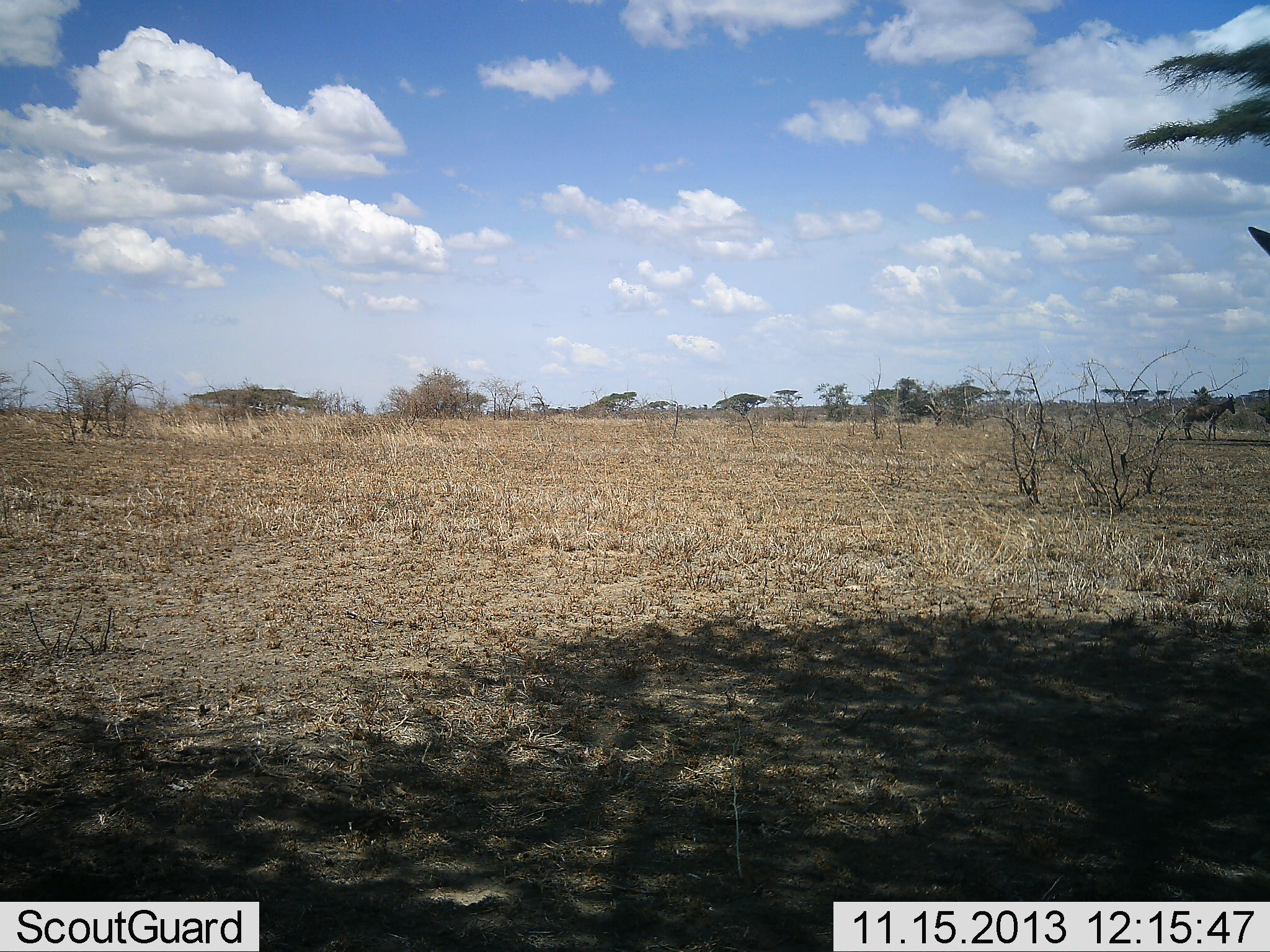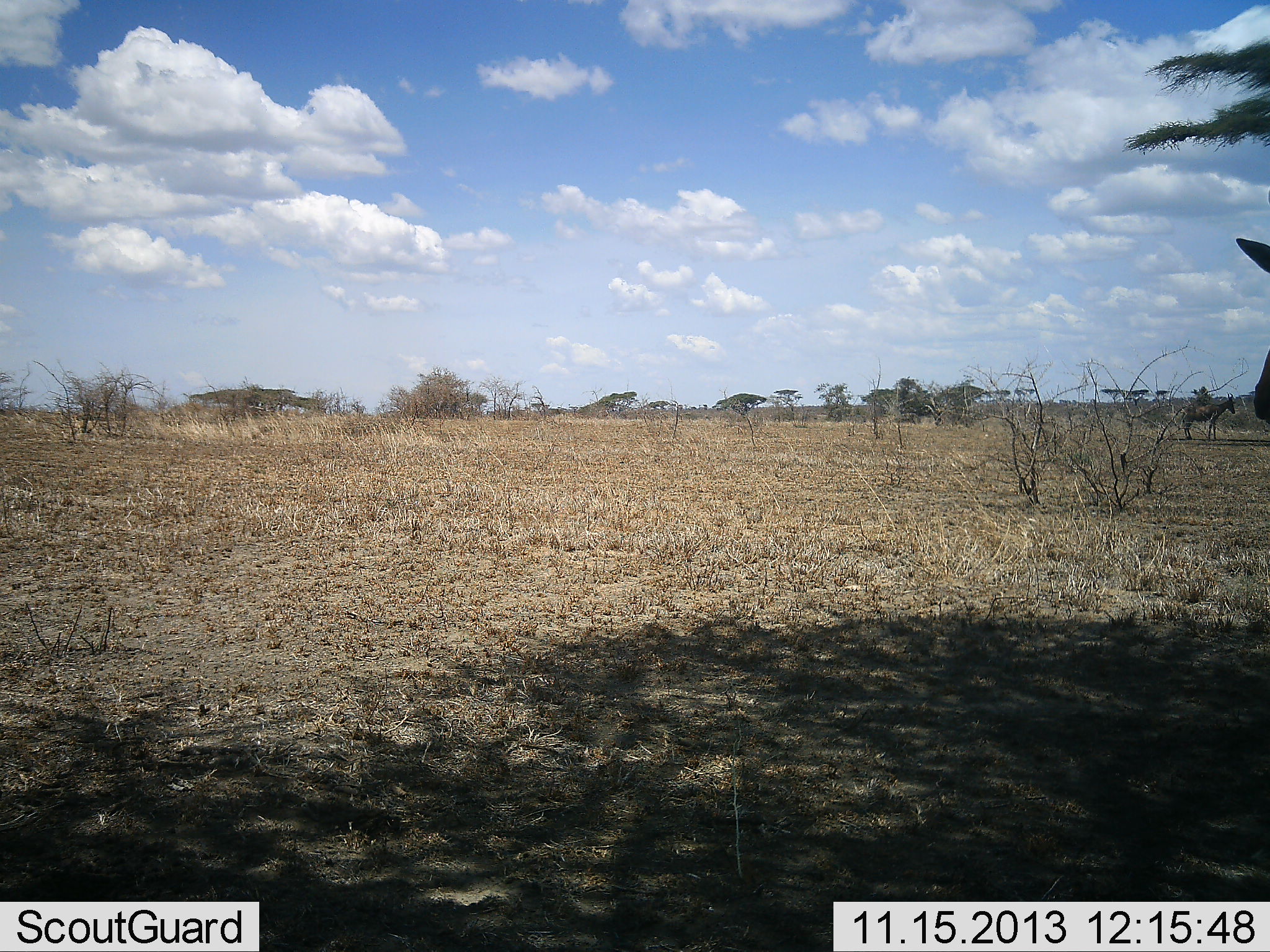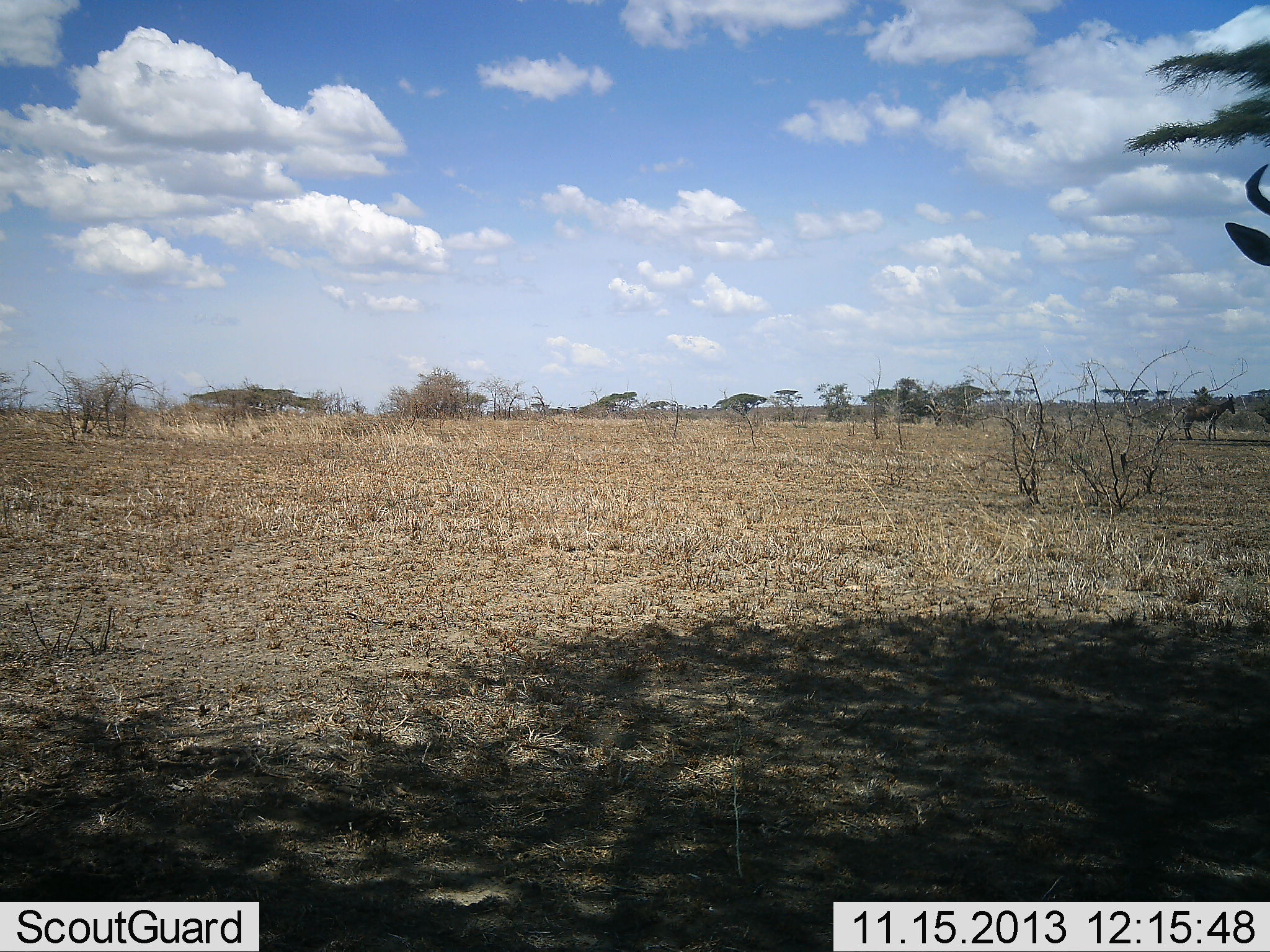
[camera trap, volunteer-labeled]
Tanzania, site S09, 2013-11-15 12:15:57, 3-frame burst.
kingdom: Animalia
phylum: Chordata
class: Mammalia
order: Artiodactyla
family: Bovidae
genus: Alcelaphus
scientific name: Alcelaphus buselaphus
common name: hartebeest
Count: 1.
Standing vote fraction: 100%.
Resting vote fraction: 0%.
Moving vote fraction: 0%.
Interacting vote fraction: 0%.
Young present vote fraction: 0%.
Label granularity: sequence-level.